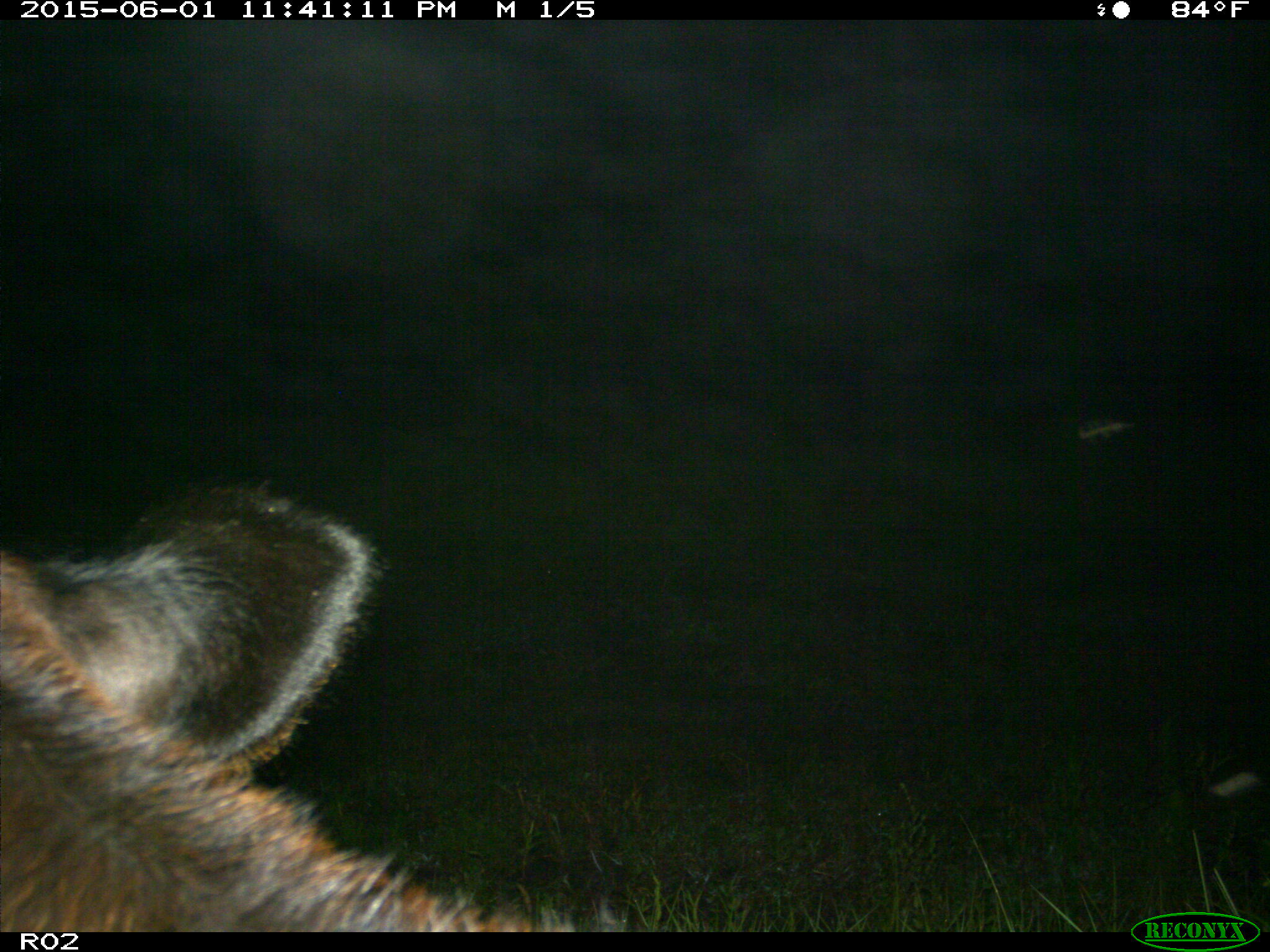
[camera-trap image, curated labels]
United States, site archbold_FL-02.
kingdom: Animalia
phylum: Chordata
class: Mammalia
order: Artiodactyla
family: Bovidae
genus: Bos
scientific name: Bos taurus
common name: domestic cow